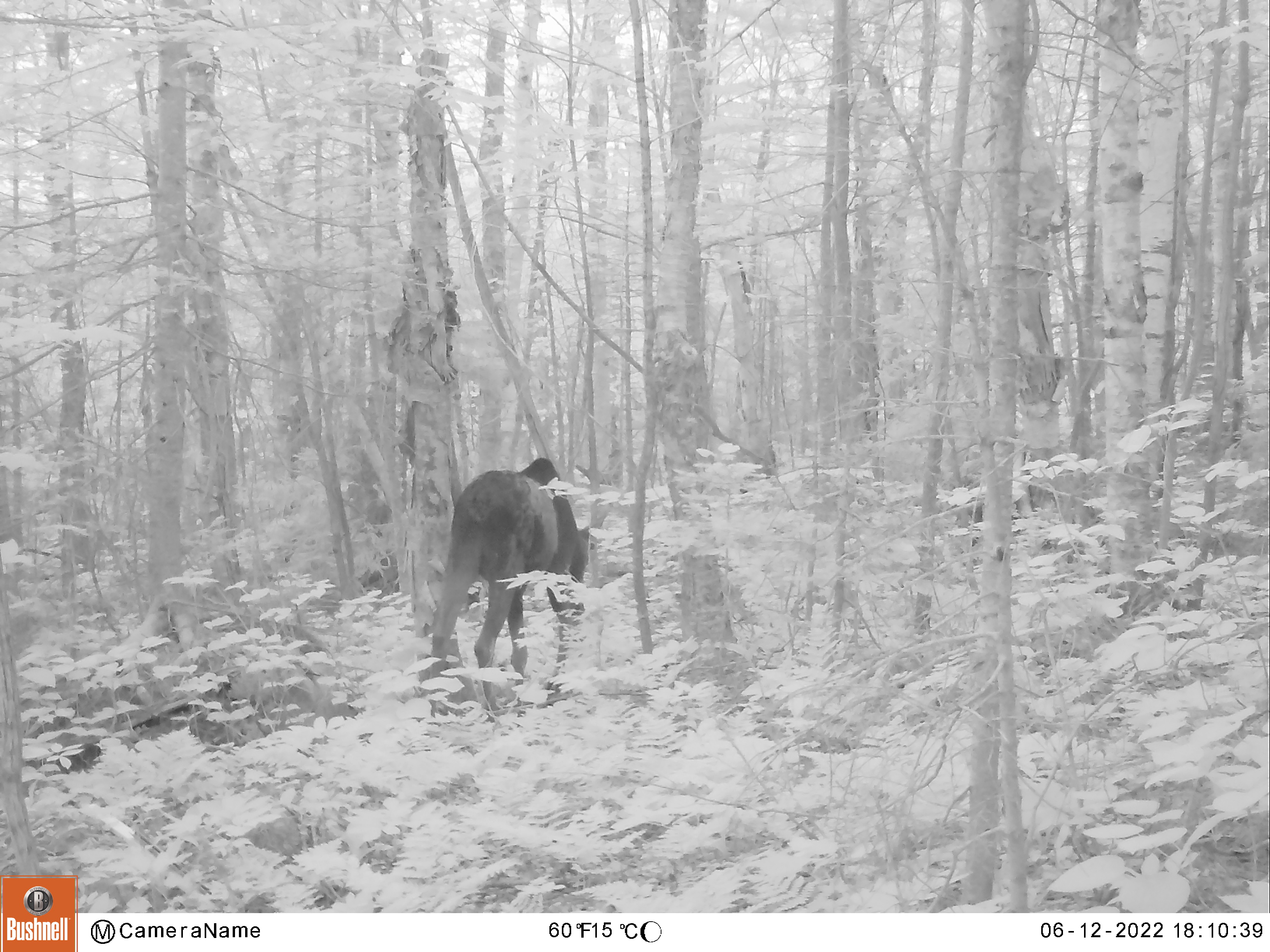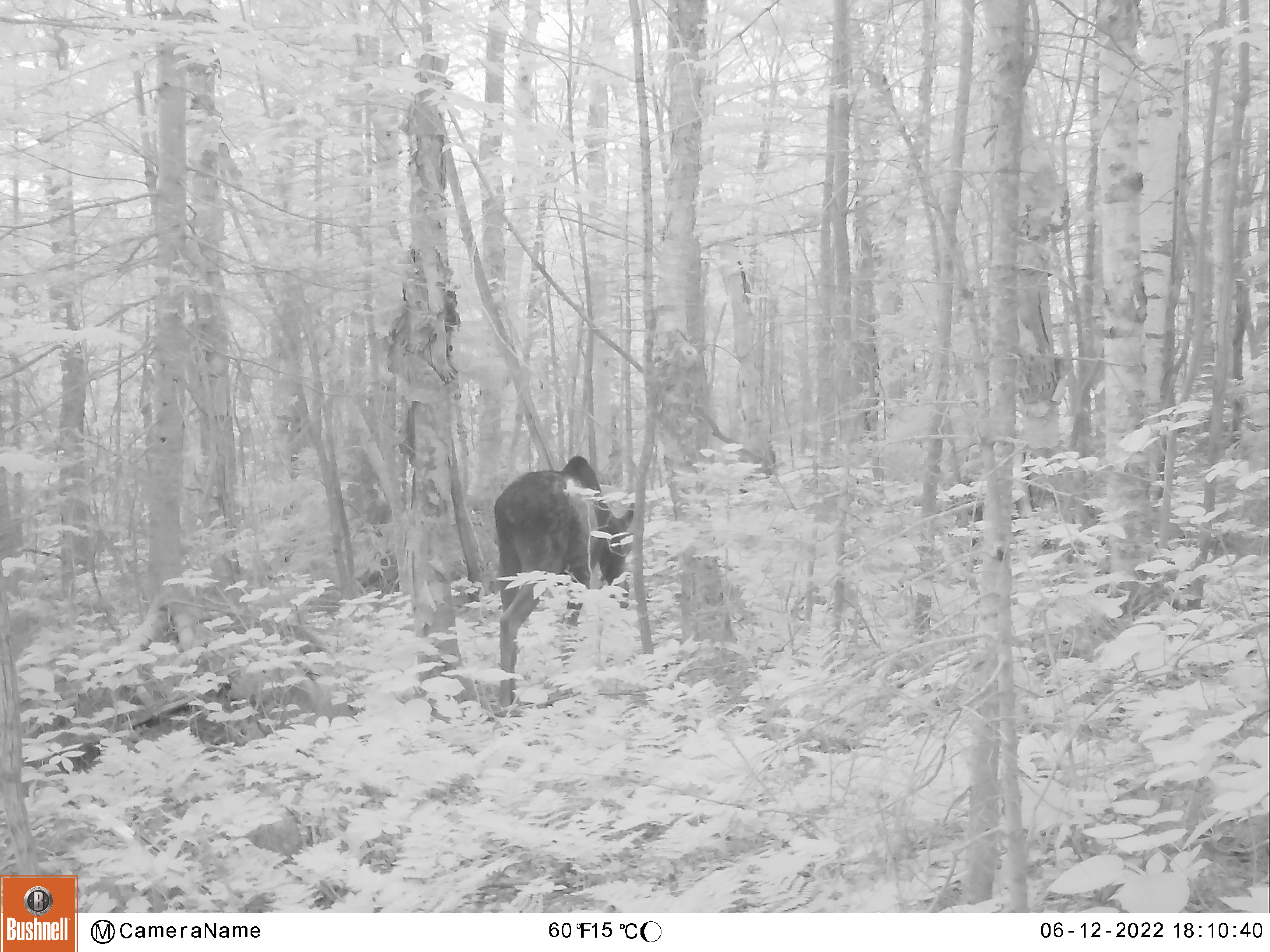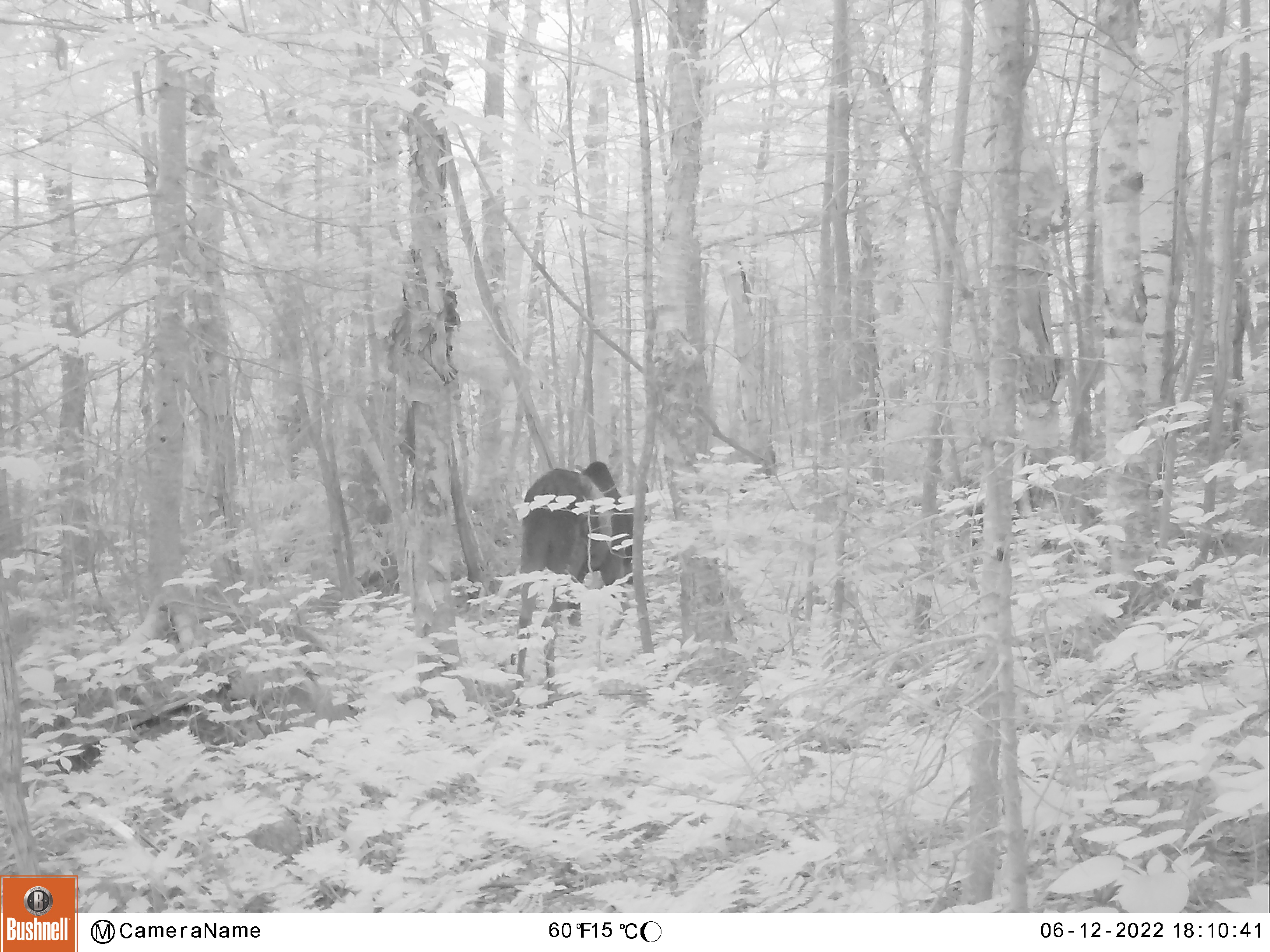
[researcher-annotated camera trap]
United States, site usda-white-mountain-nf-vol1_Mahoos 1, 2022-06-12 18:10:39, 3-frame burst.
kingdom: Animalia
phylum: Chordata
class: Mammalia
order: Artiodactyla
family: Cervidae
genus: Alces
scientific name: Alces alces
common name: moose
Moose (Alces alces).